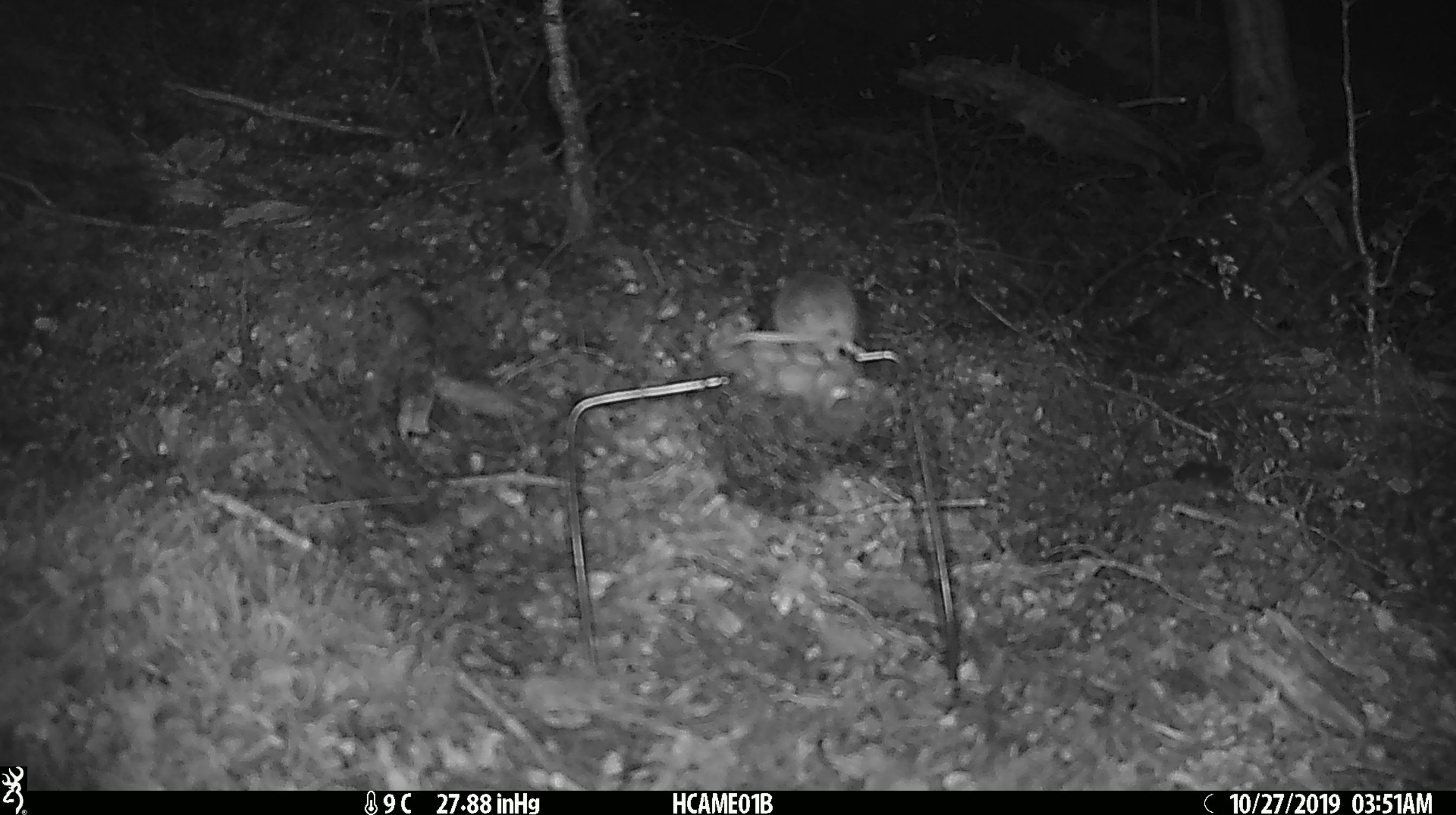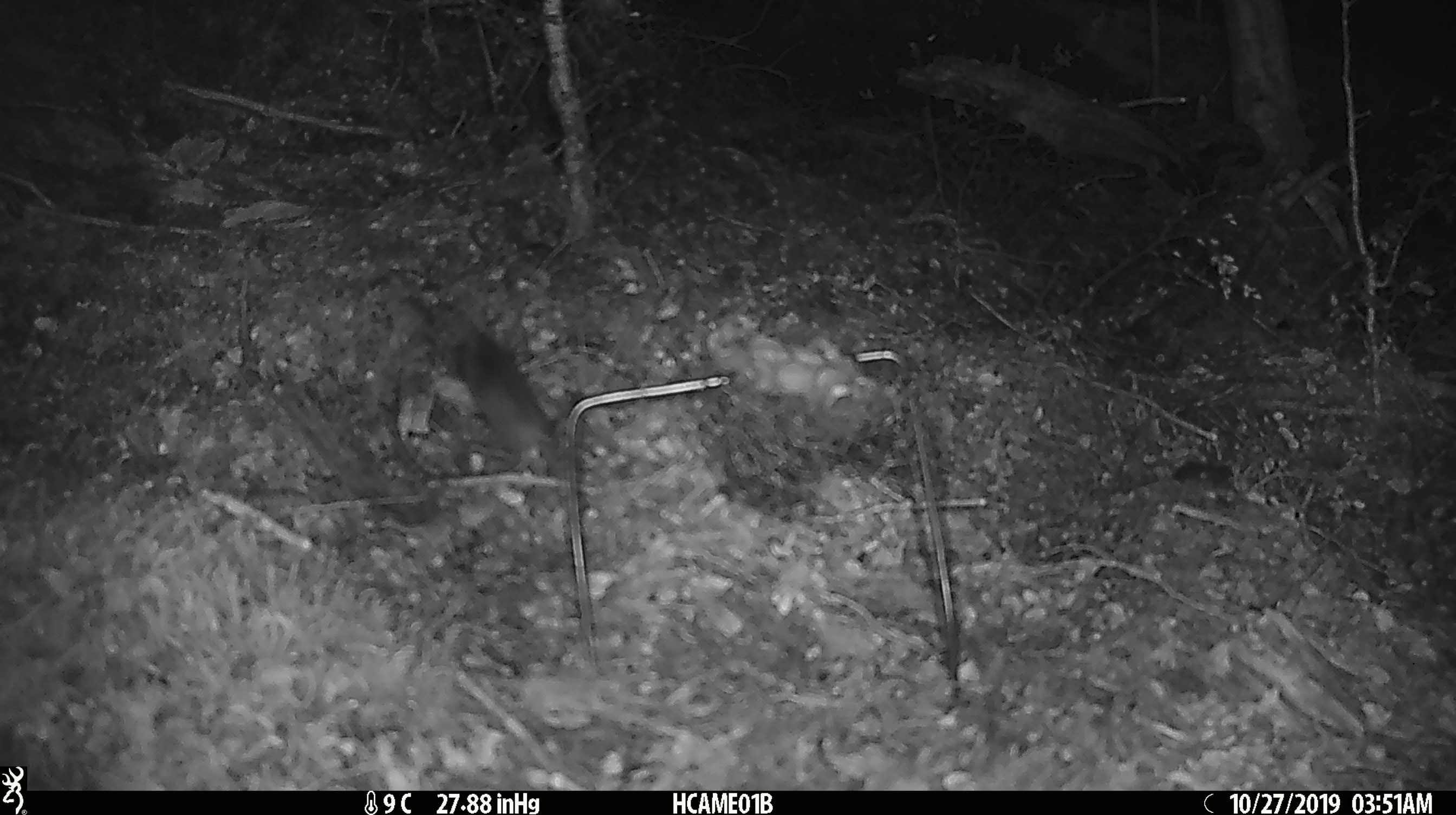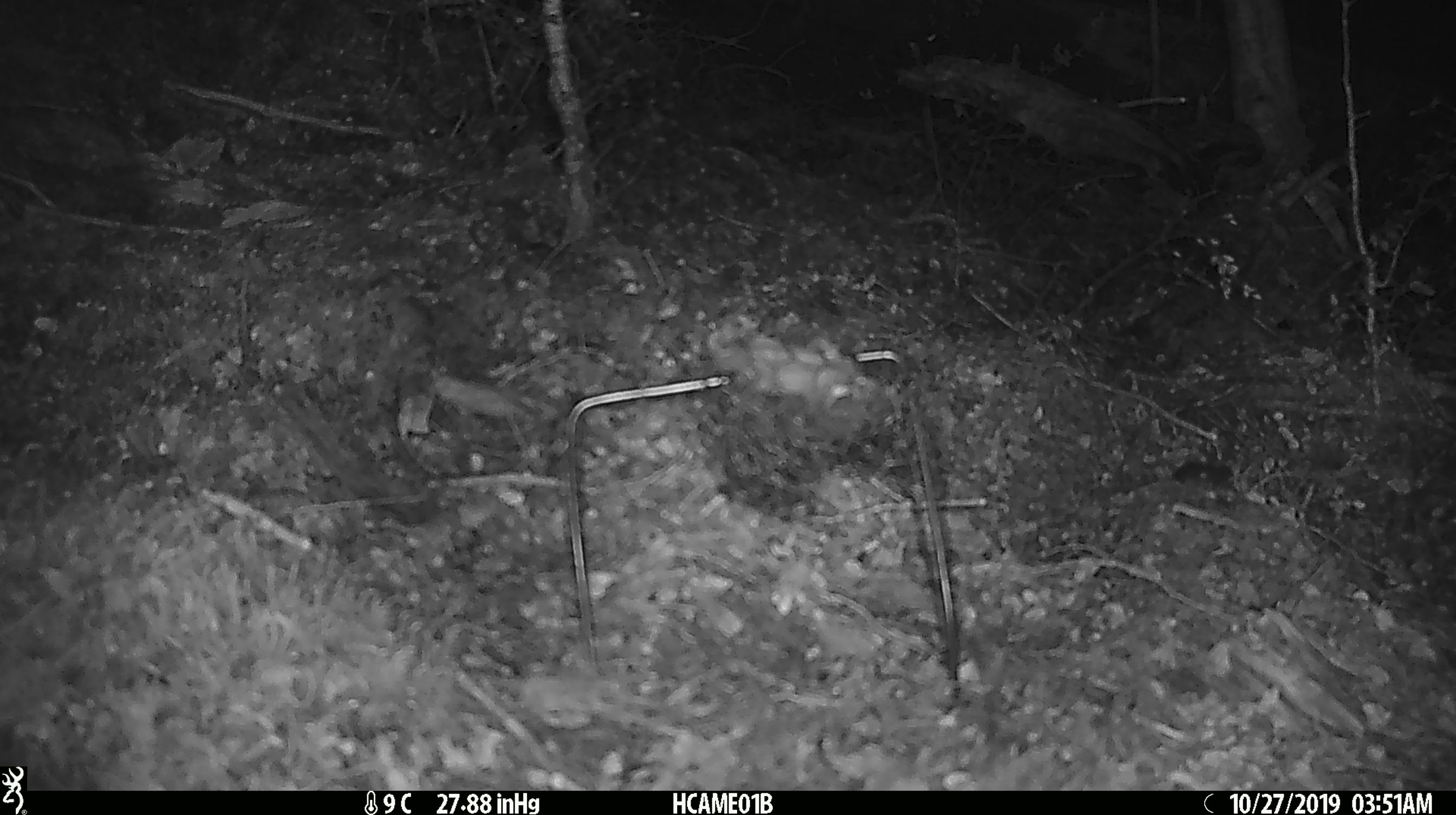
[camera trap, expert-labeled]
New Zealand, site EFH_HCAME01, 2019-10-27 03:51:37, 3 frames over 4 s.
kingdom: Animalia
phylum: Chordata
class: Mammalia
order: Rodentia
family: Muridae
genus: Mus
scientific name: Mus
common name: mouse